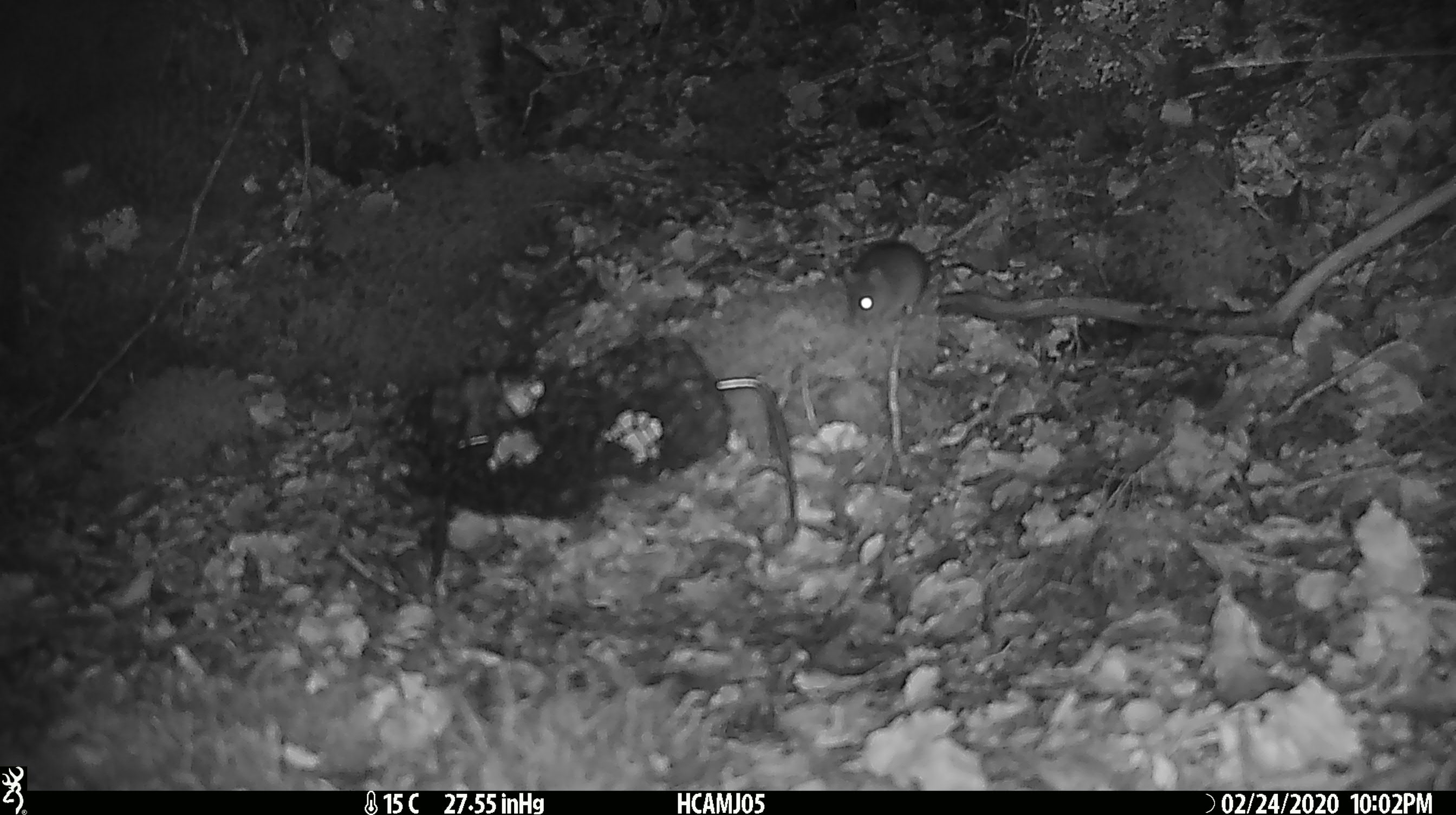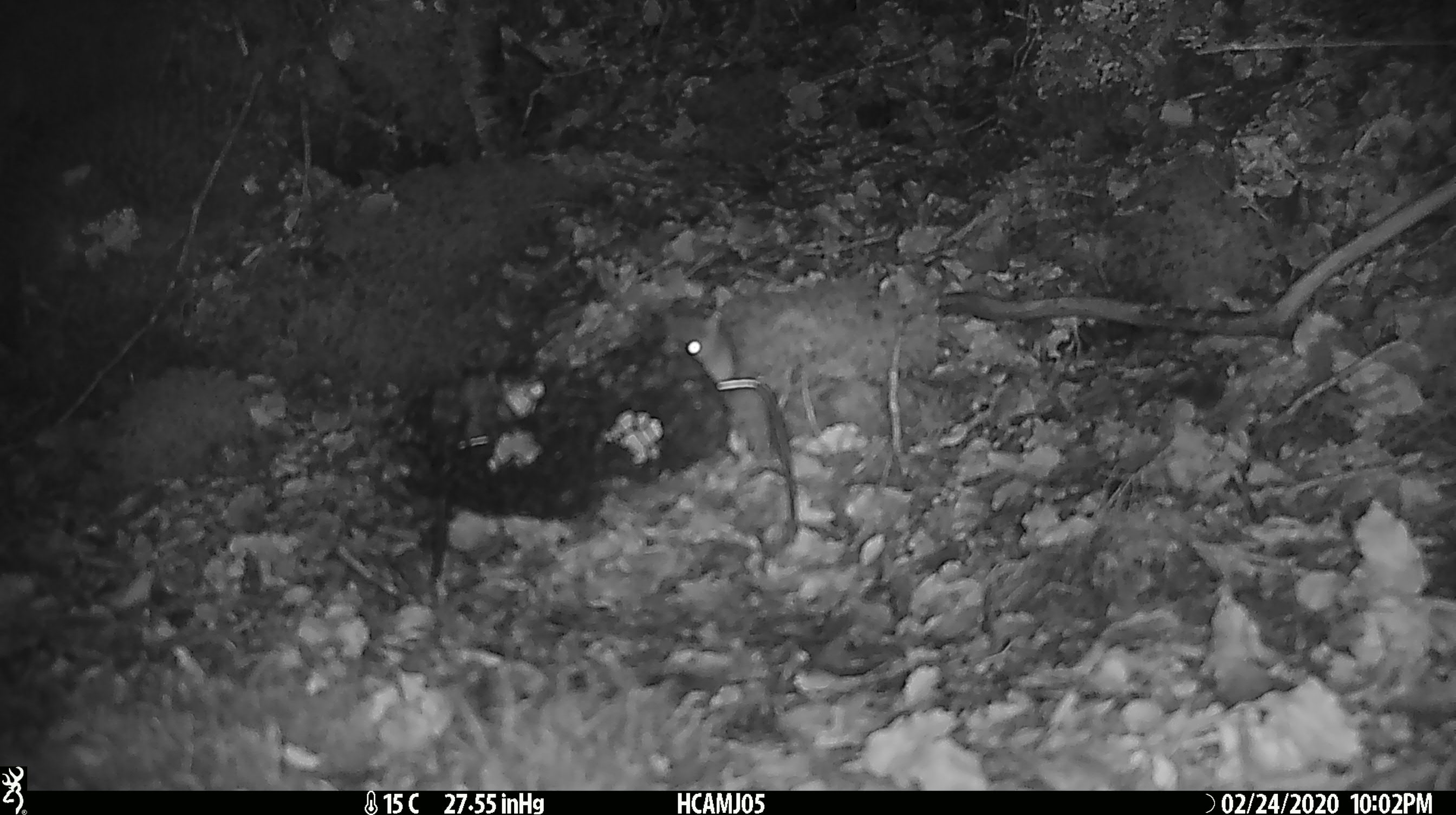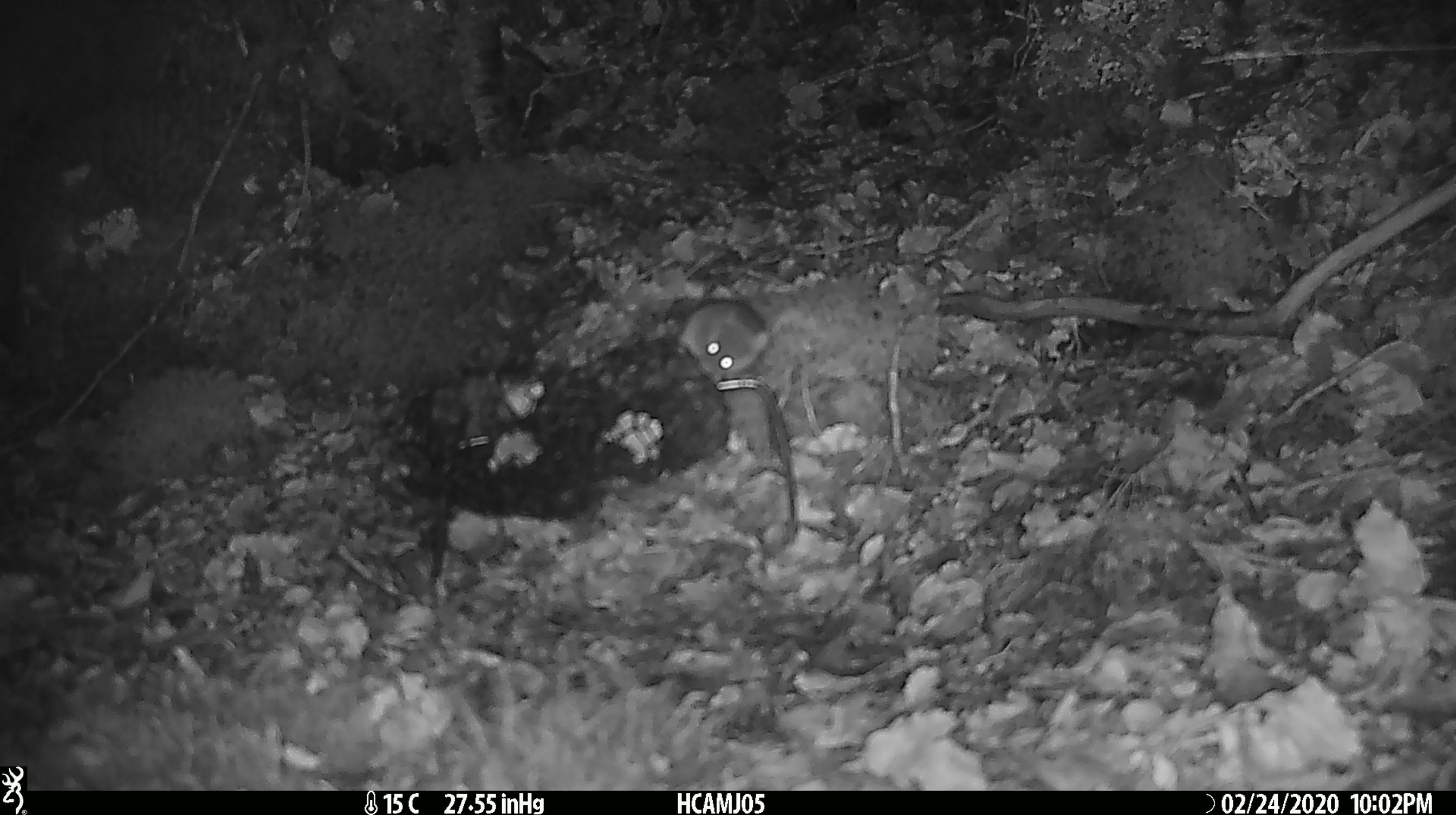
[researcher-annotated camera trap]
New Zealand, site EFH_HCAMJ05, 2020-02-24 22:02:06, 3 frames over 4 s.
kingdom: Animalia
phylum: Chordata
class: Mammalia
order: Rodentia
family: Muridae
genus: Mus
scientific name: Mus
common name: mouse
Mouse (Mus).